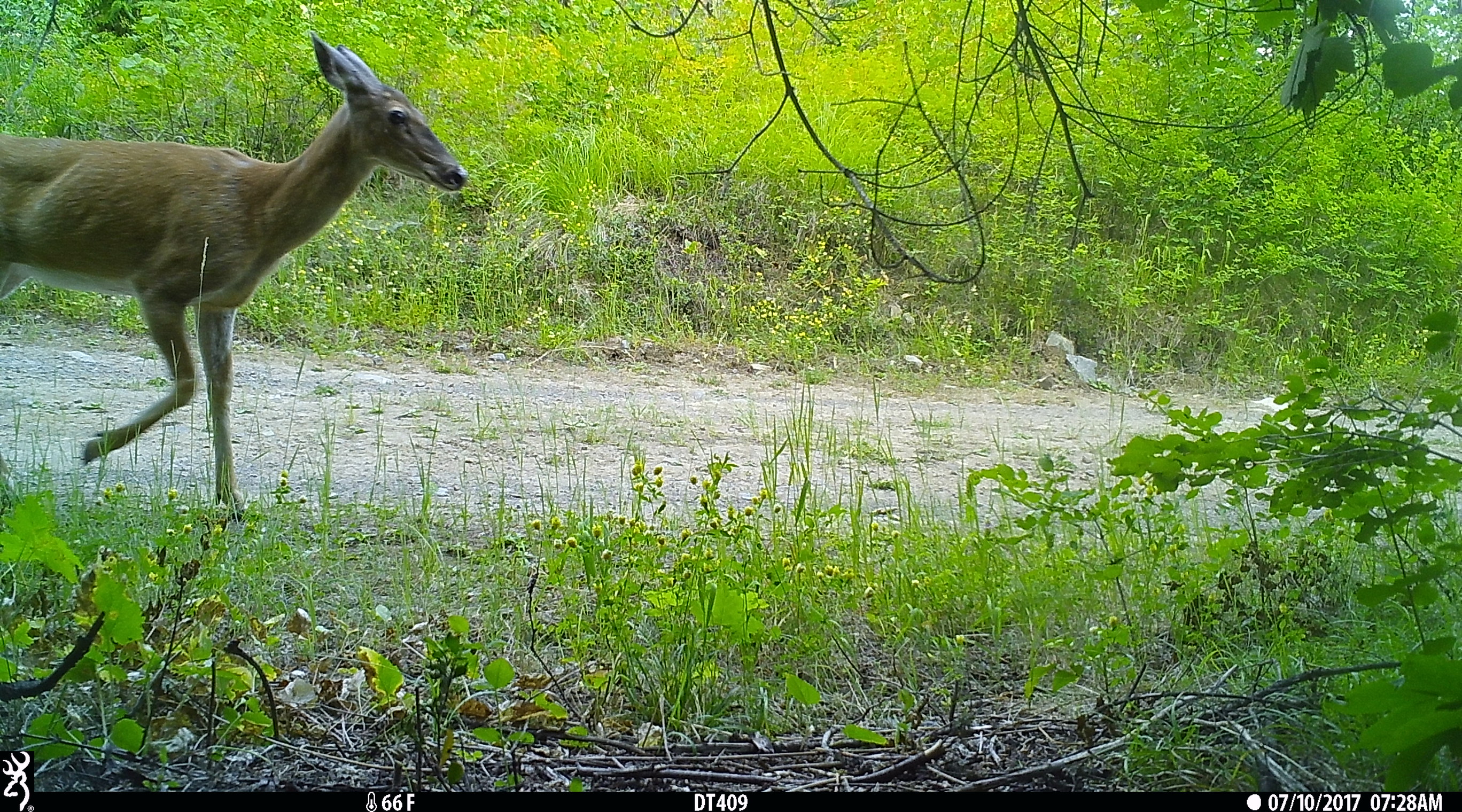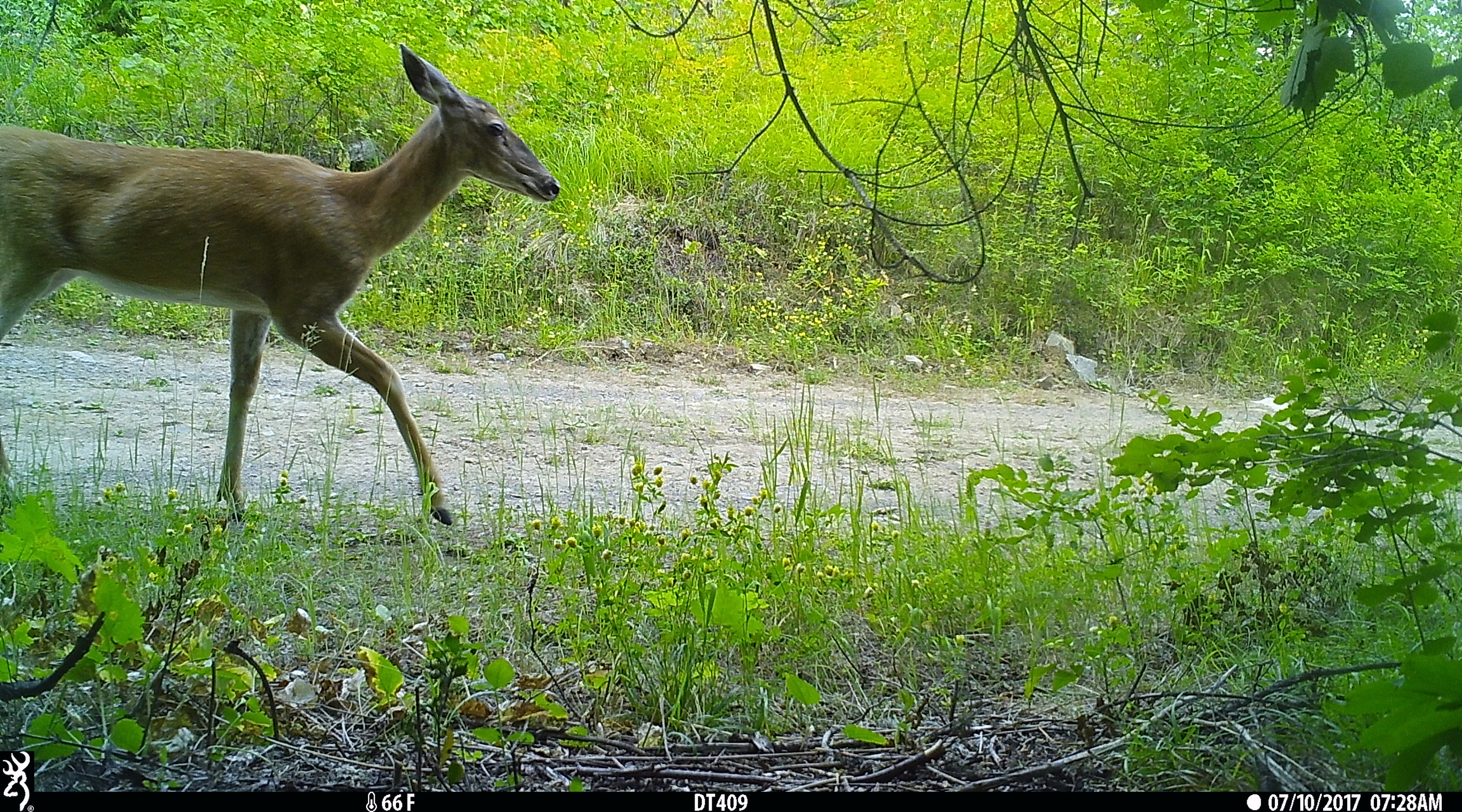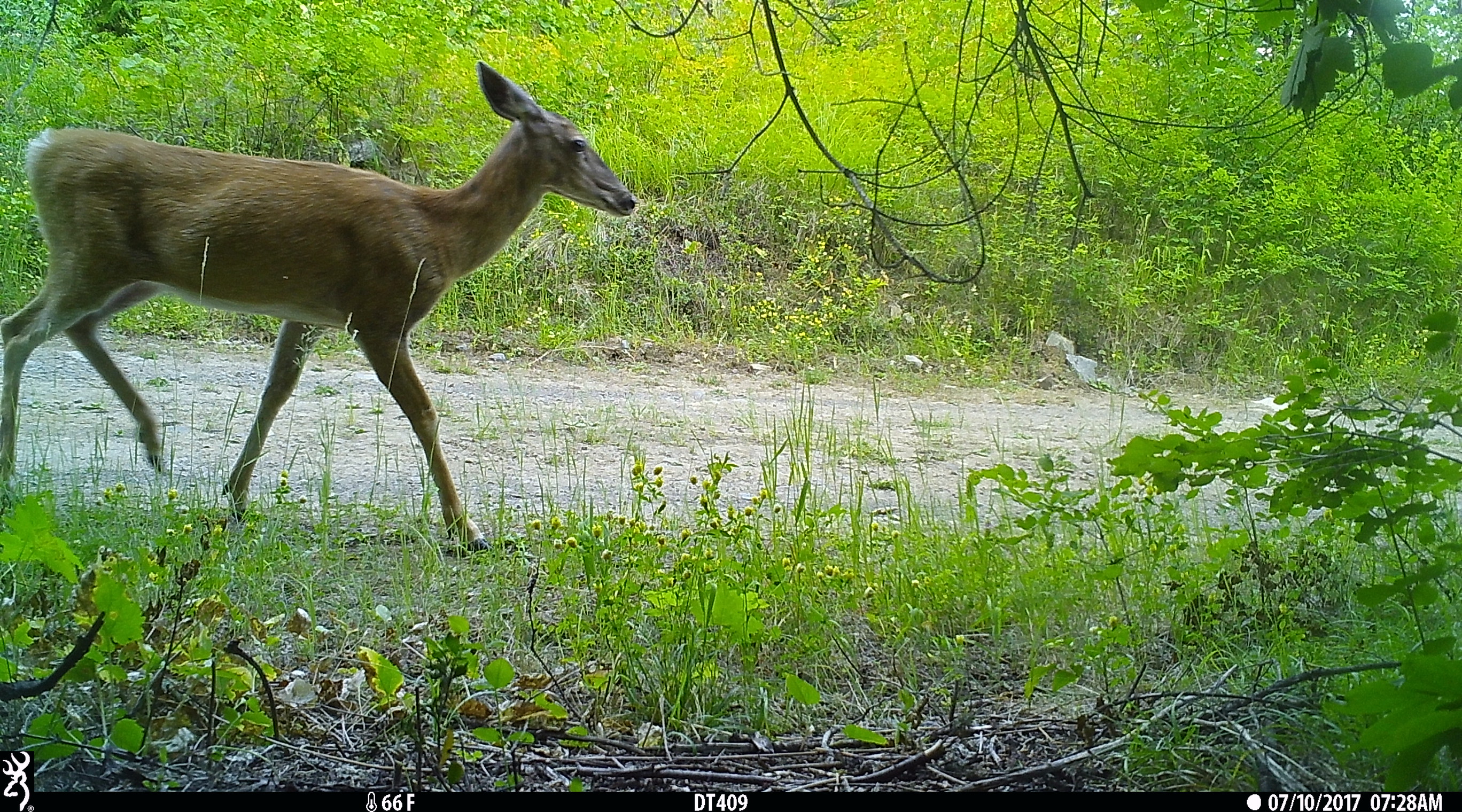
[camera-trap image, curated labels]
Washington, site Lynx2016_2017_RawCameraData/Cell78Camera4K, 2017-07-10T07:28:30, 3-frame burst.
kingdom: Animalia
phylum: Chordata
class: Mammalia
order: Artiodactyla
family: Cervidae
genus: Odocoileus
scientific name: Odocoileus hemionus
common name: mule deer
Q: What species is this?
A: Odocoileus hemionus (mule deer).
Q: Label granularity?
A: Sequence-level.